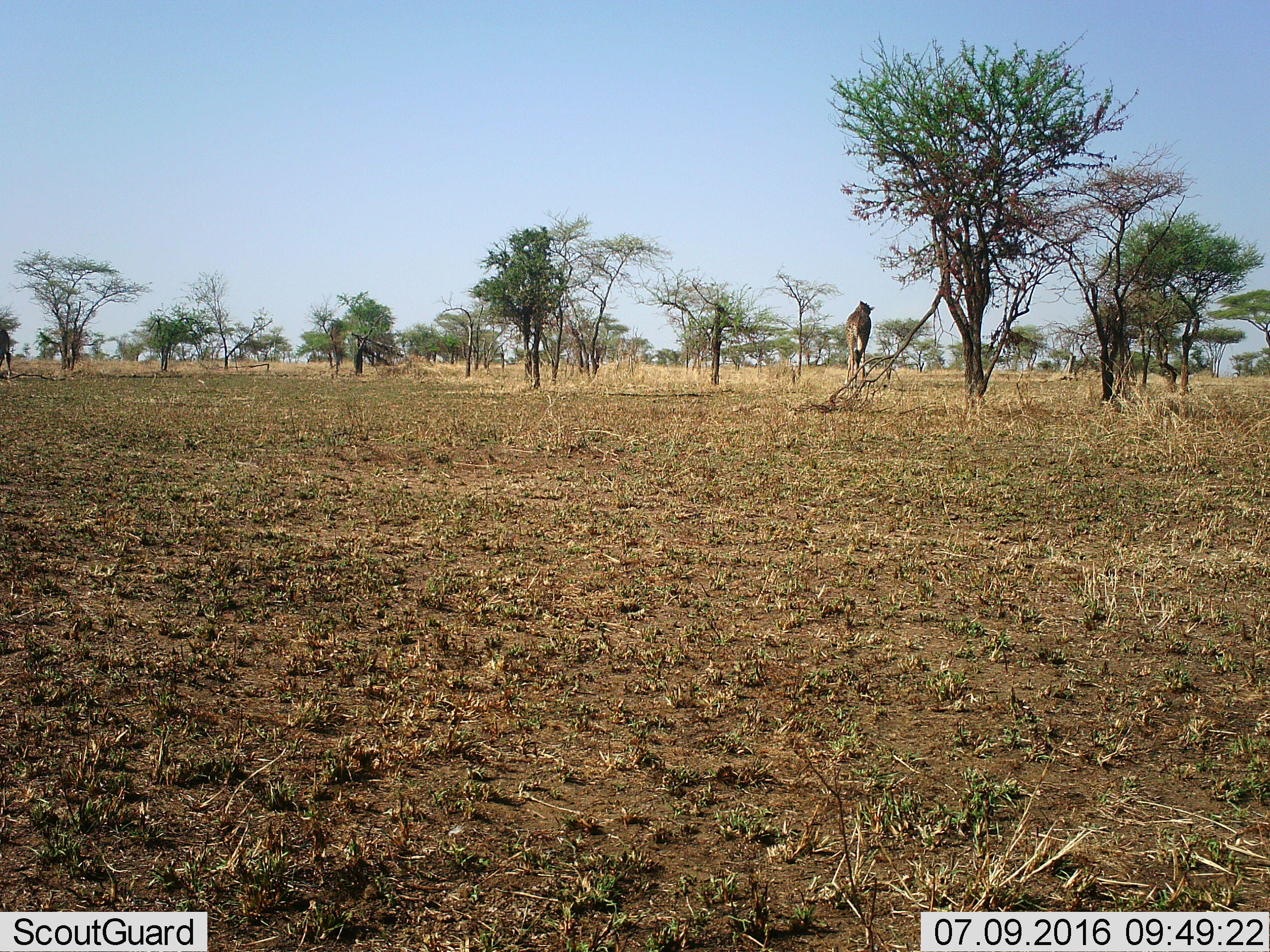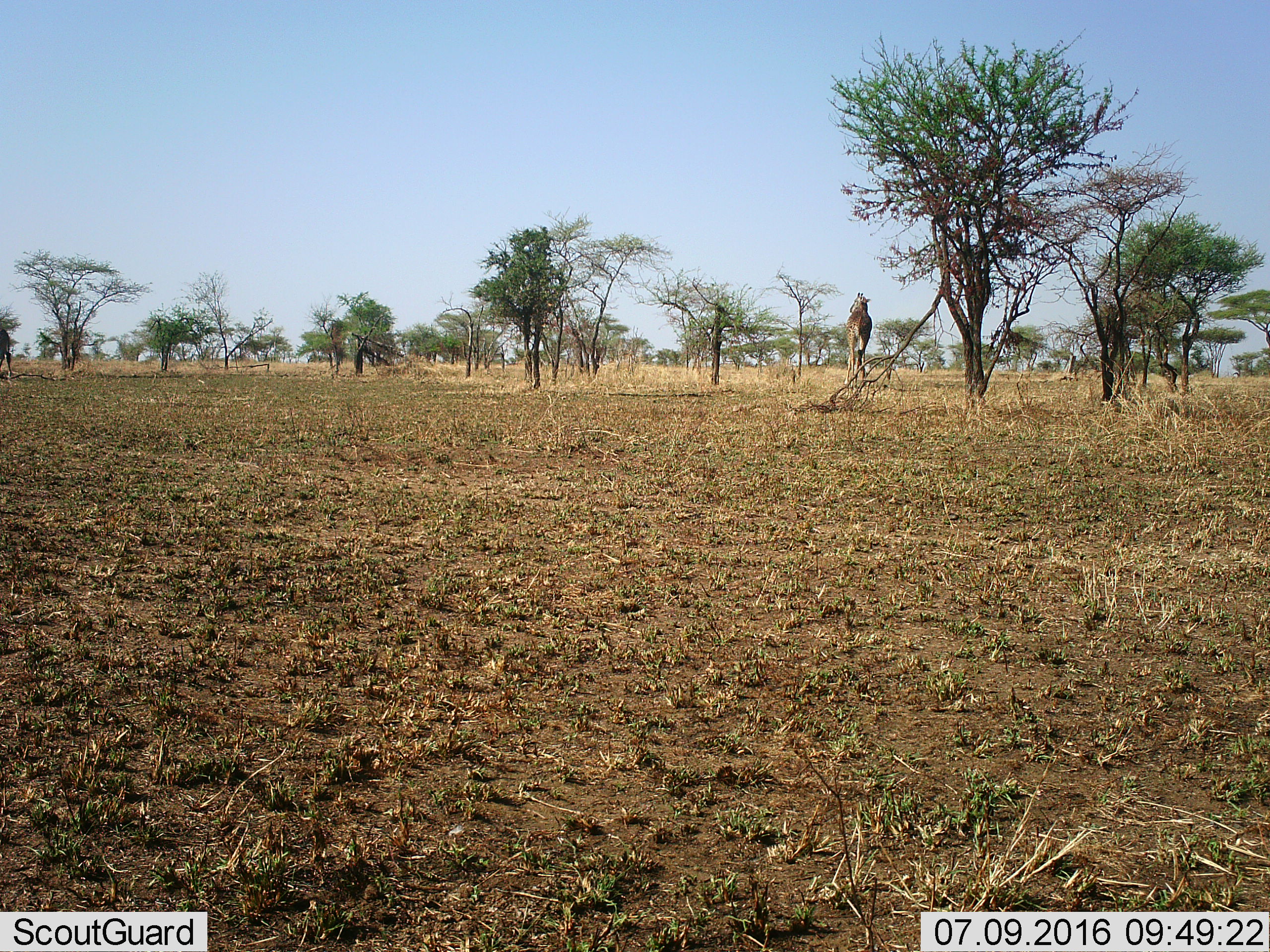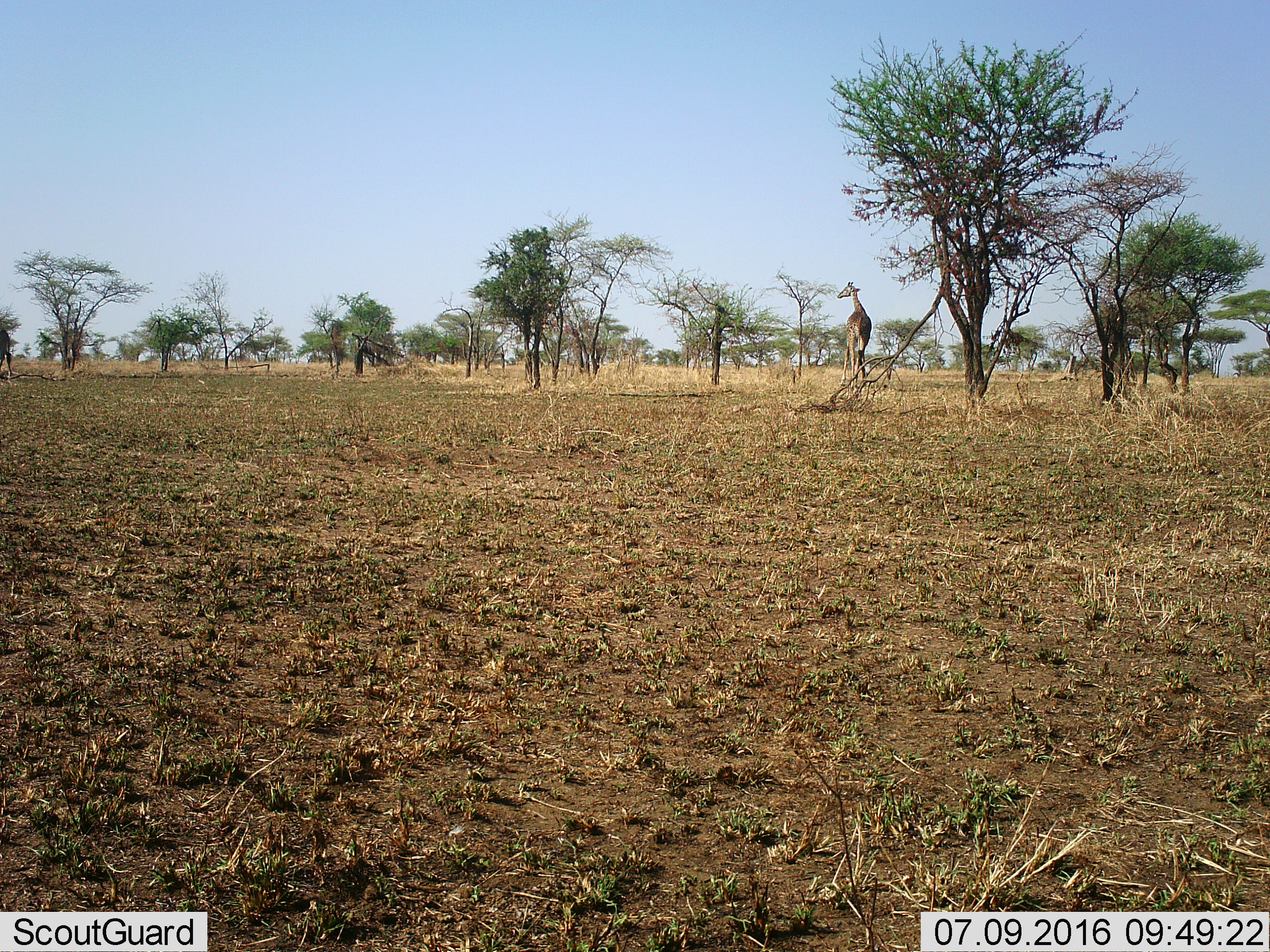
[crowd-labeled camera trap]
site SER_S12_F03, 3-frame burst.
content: unidentified animal